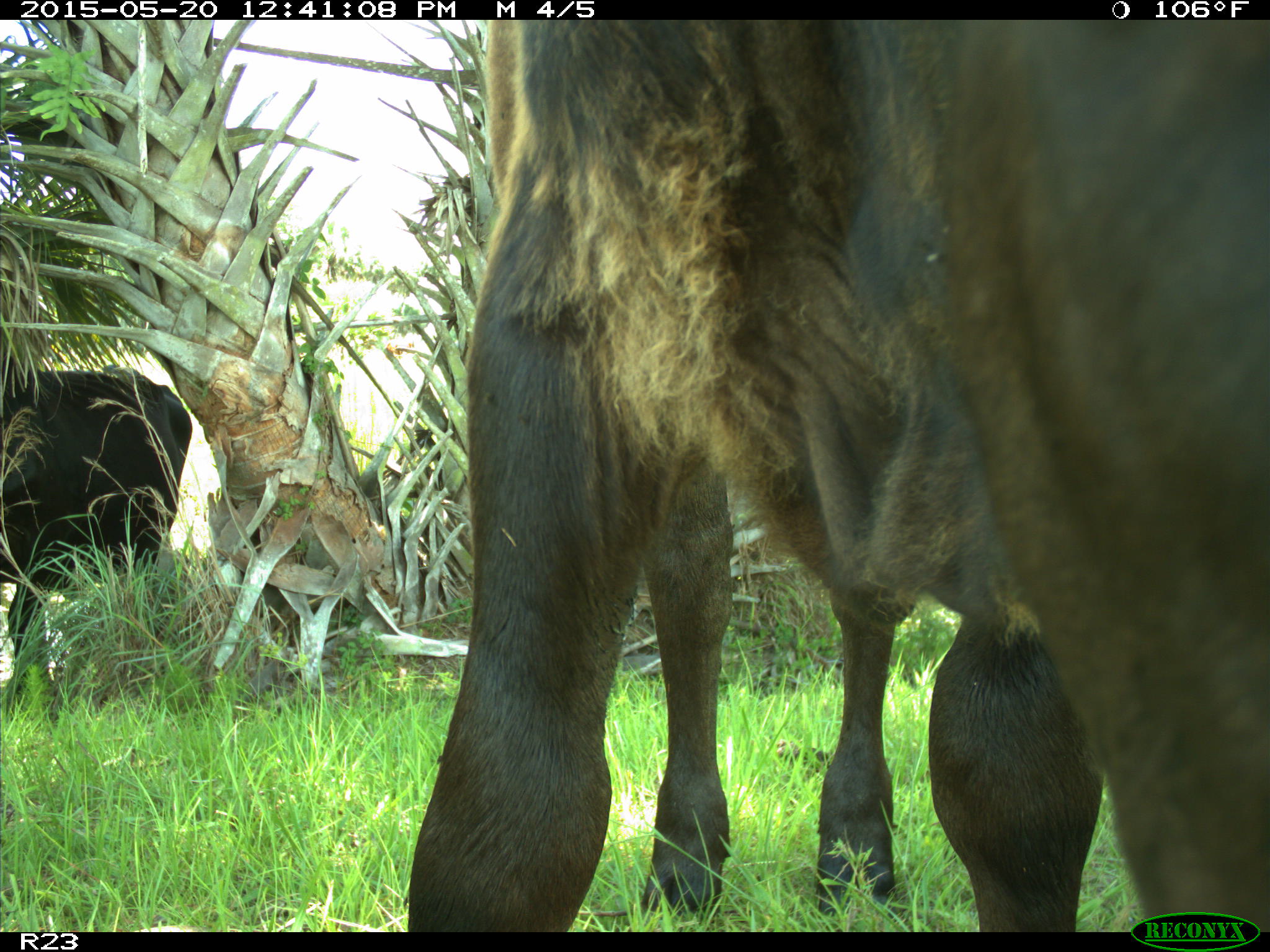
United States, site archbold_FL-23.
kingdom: Animalia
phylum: Chordata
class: Mammalia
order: Artiodactyla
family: Bovidae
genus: Bos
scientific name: Bos taurus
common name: domestic cow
Bos taurus (domestic cow).